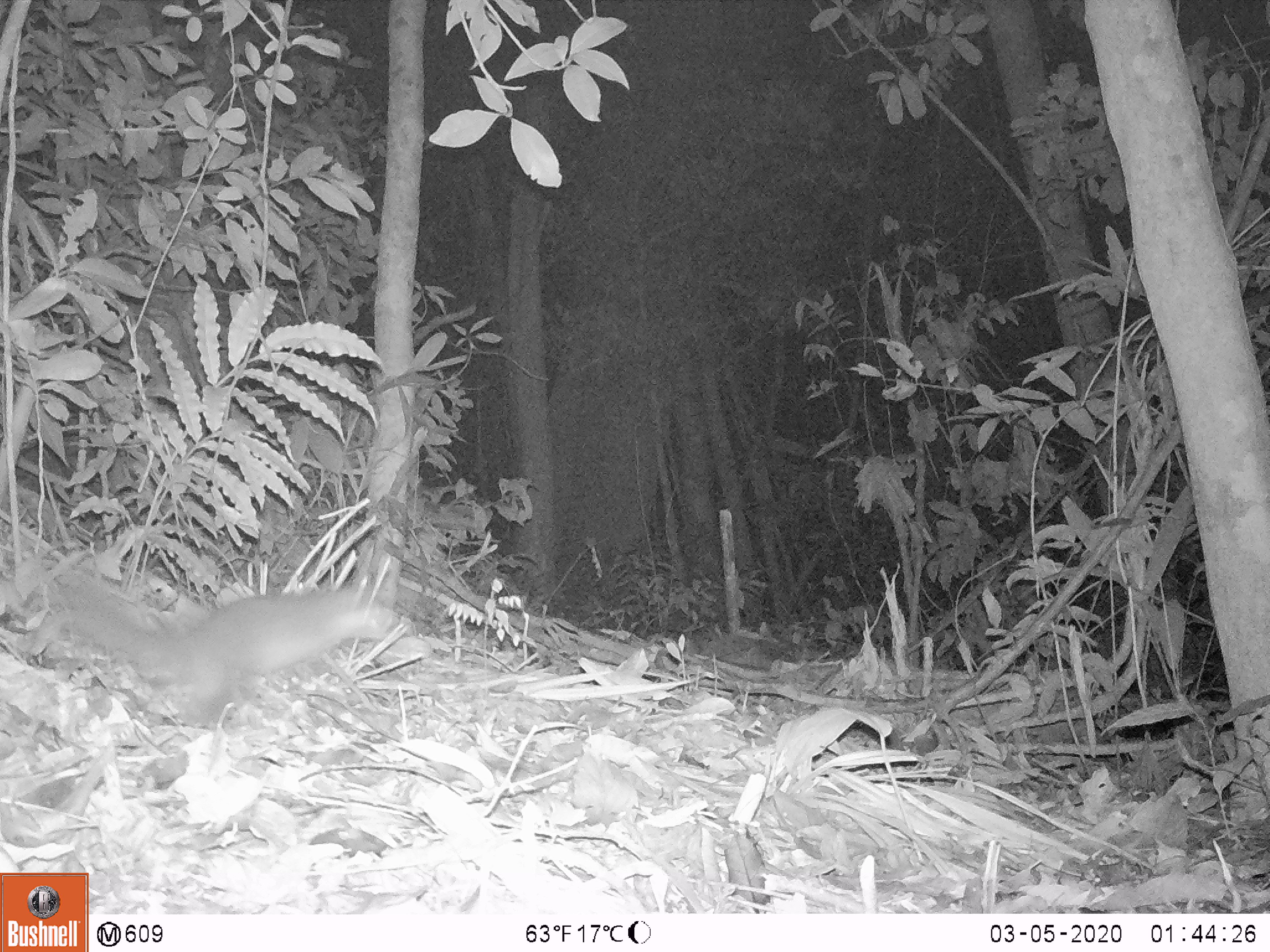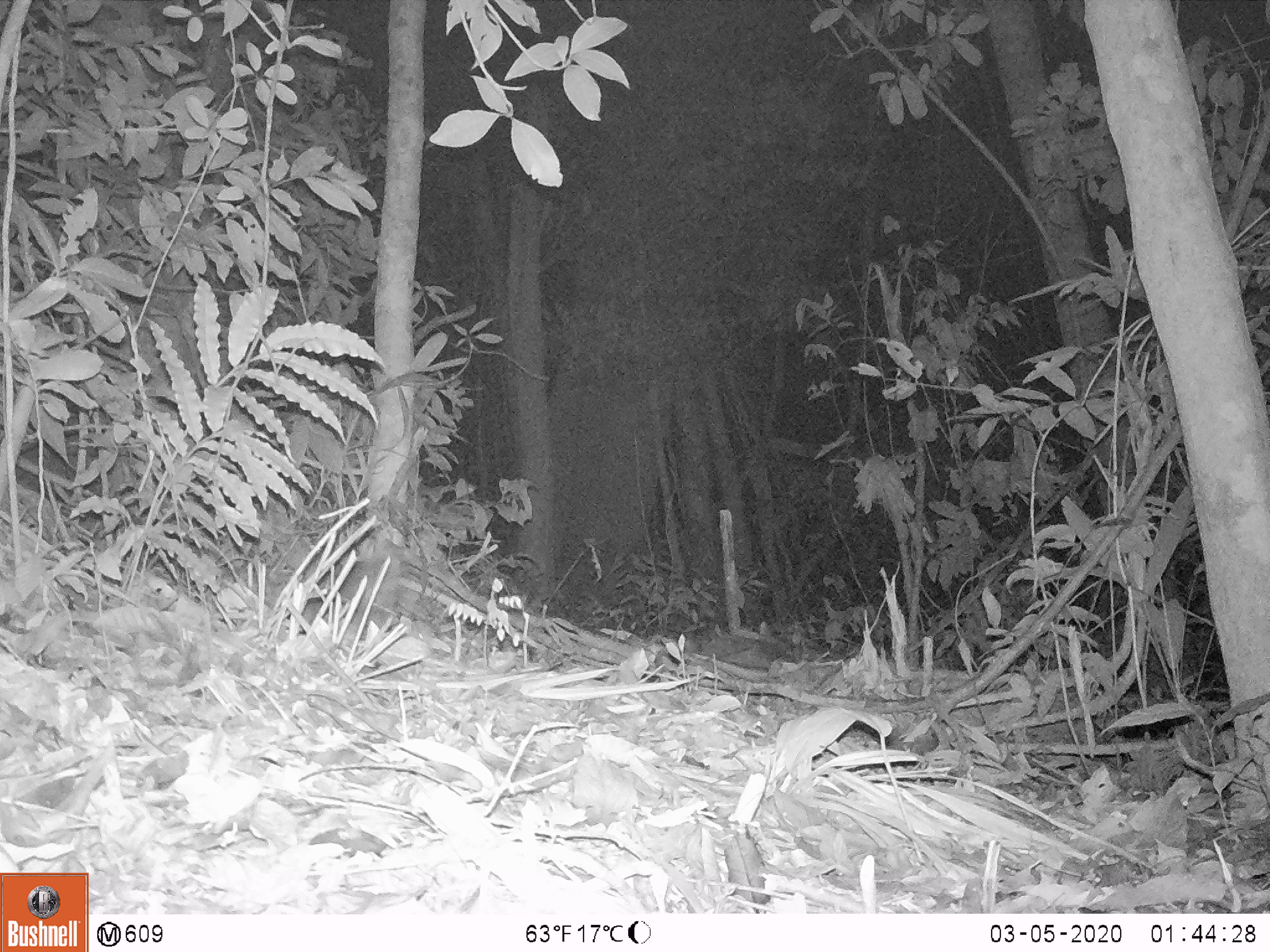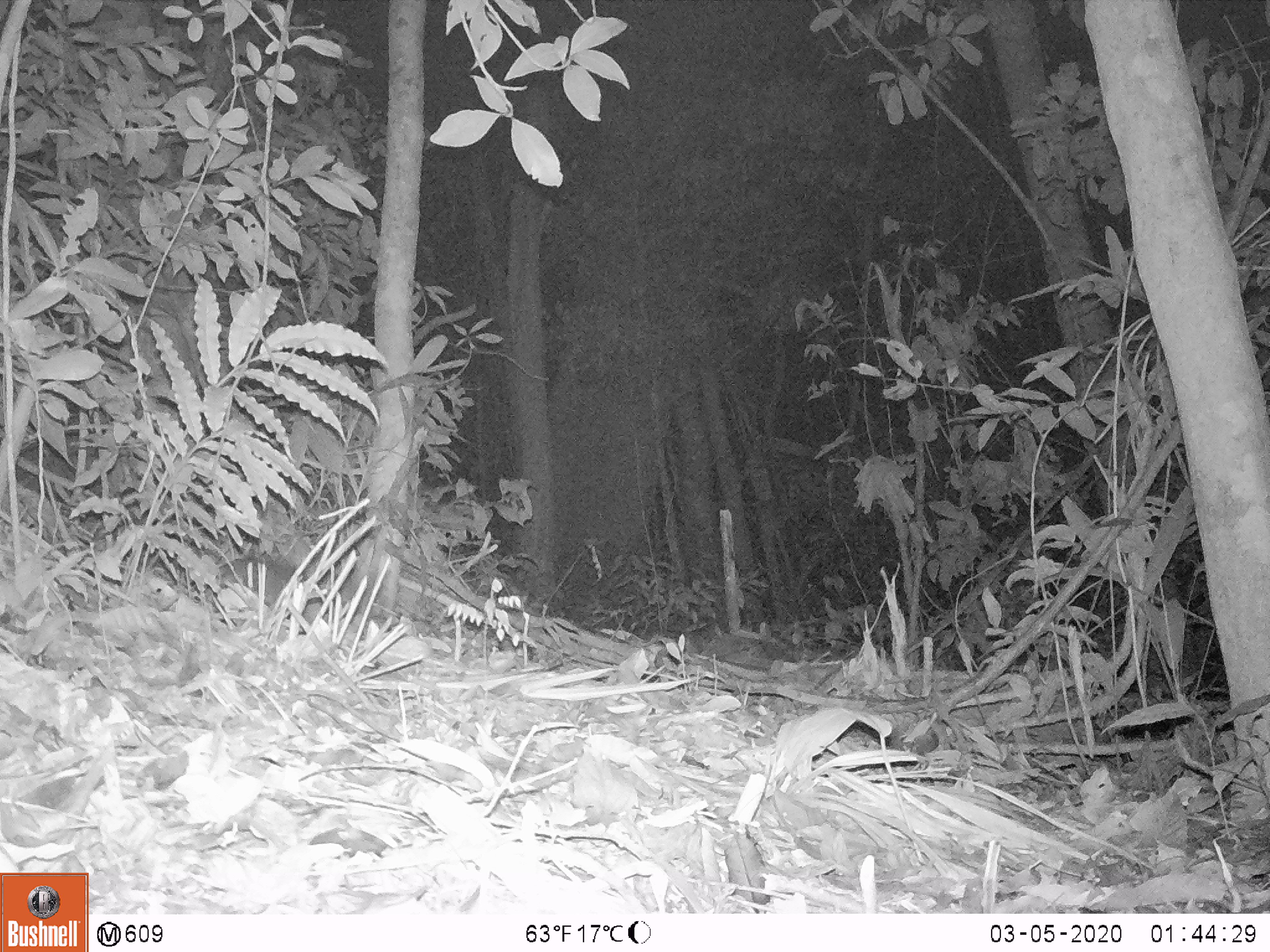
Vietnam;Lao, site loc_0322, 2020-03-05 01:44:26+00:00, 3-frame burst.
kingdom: Animalia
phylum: Chordata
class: Mammalia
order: Carnivora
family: Mustelidae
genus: Melogale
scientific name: Melogale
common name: ferret badger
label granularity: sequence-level